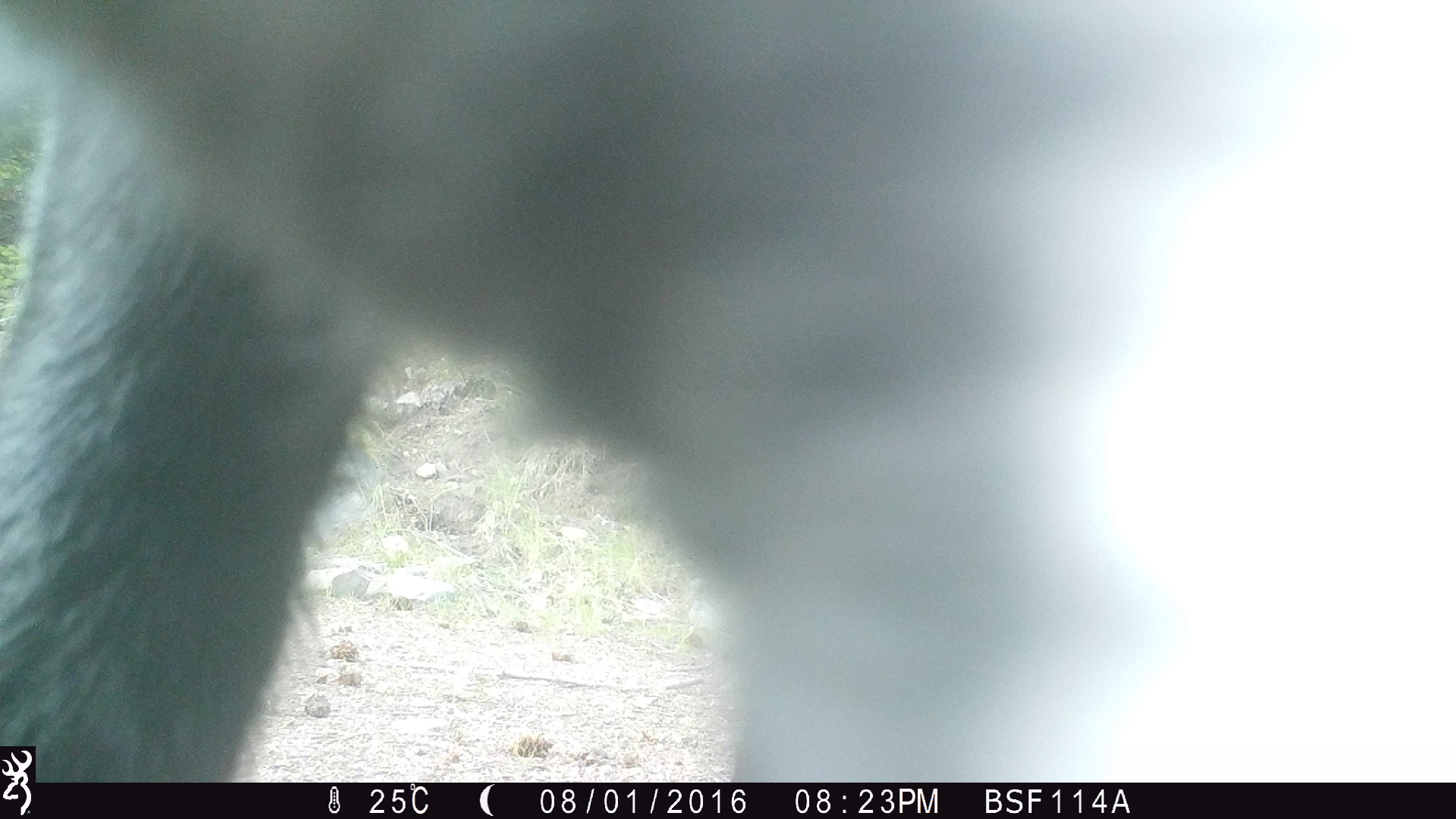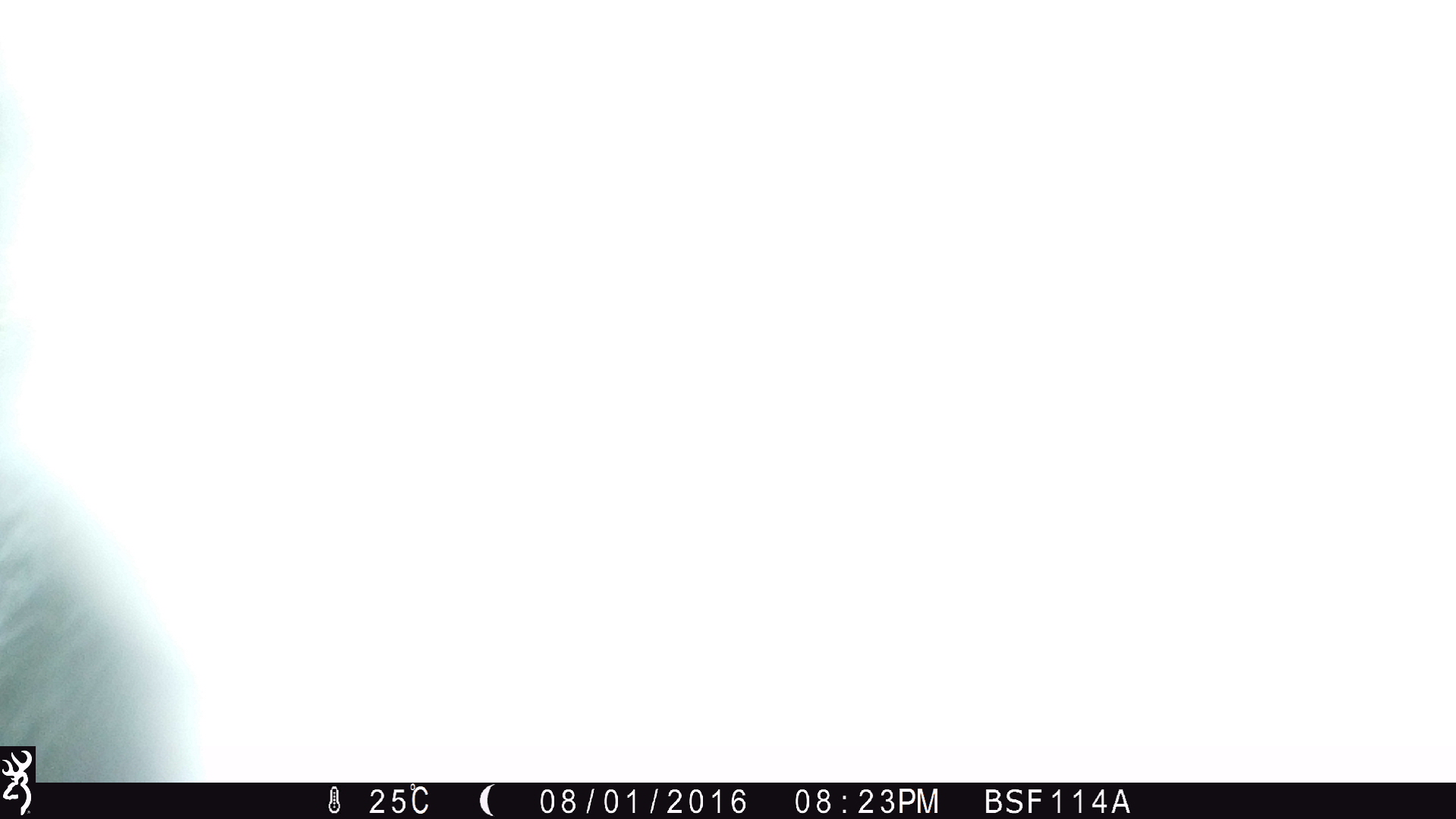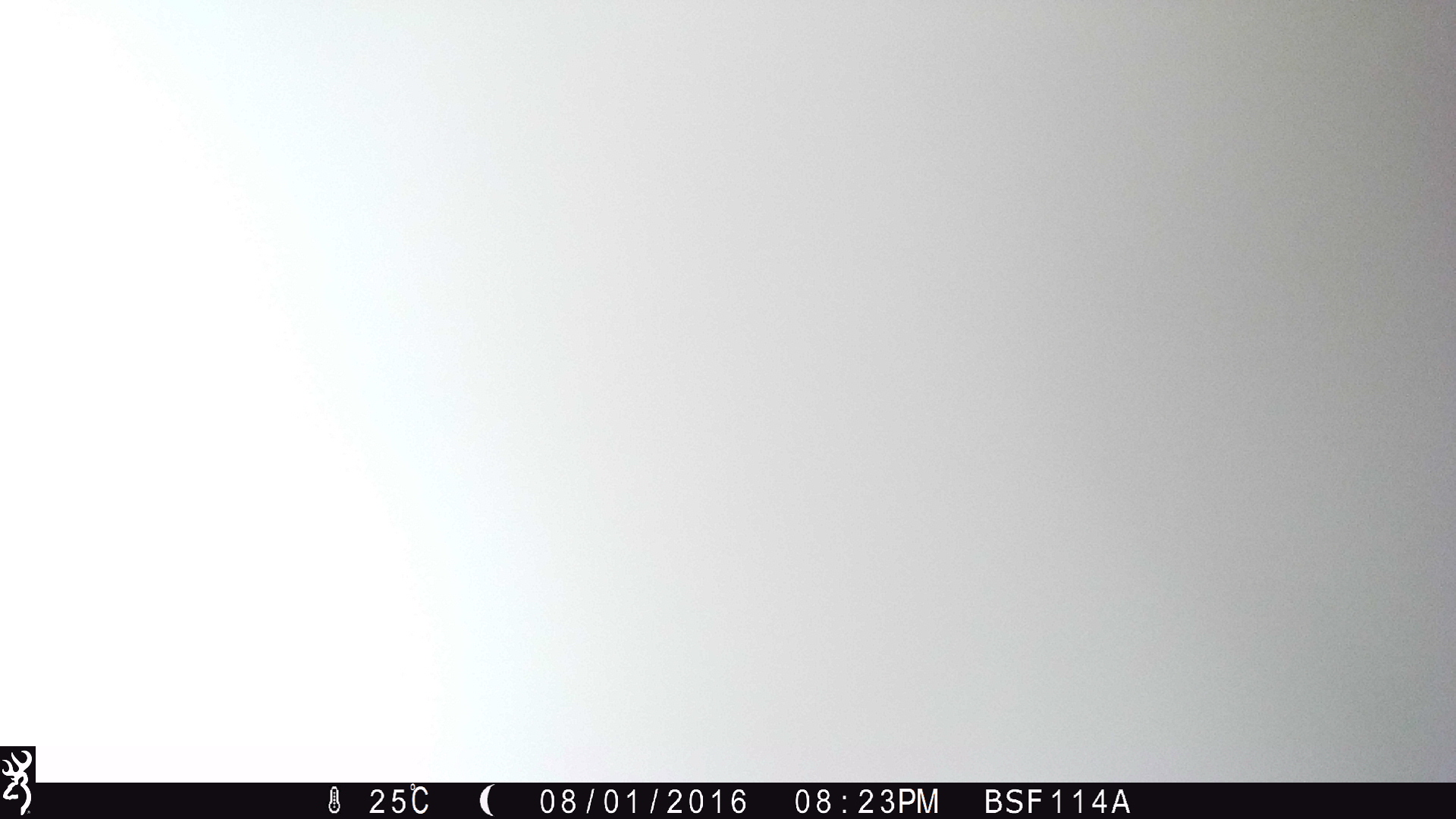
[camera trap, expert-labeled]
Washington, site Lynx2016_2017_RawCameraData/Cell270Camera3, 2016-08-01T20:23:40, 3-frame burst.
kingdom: Animalia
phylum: Chordata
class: Mammalia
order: Artiodactyla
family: Bovidae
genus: Bos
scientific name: Bos taurus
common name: domestic cattle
Domestic cattle (Bos taurus). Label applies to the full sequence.